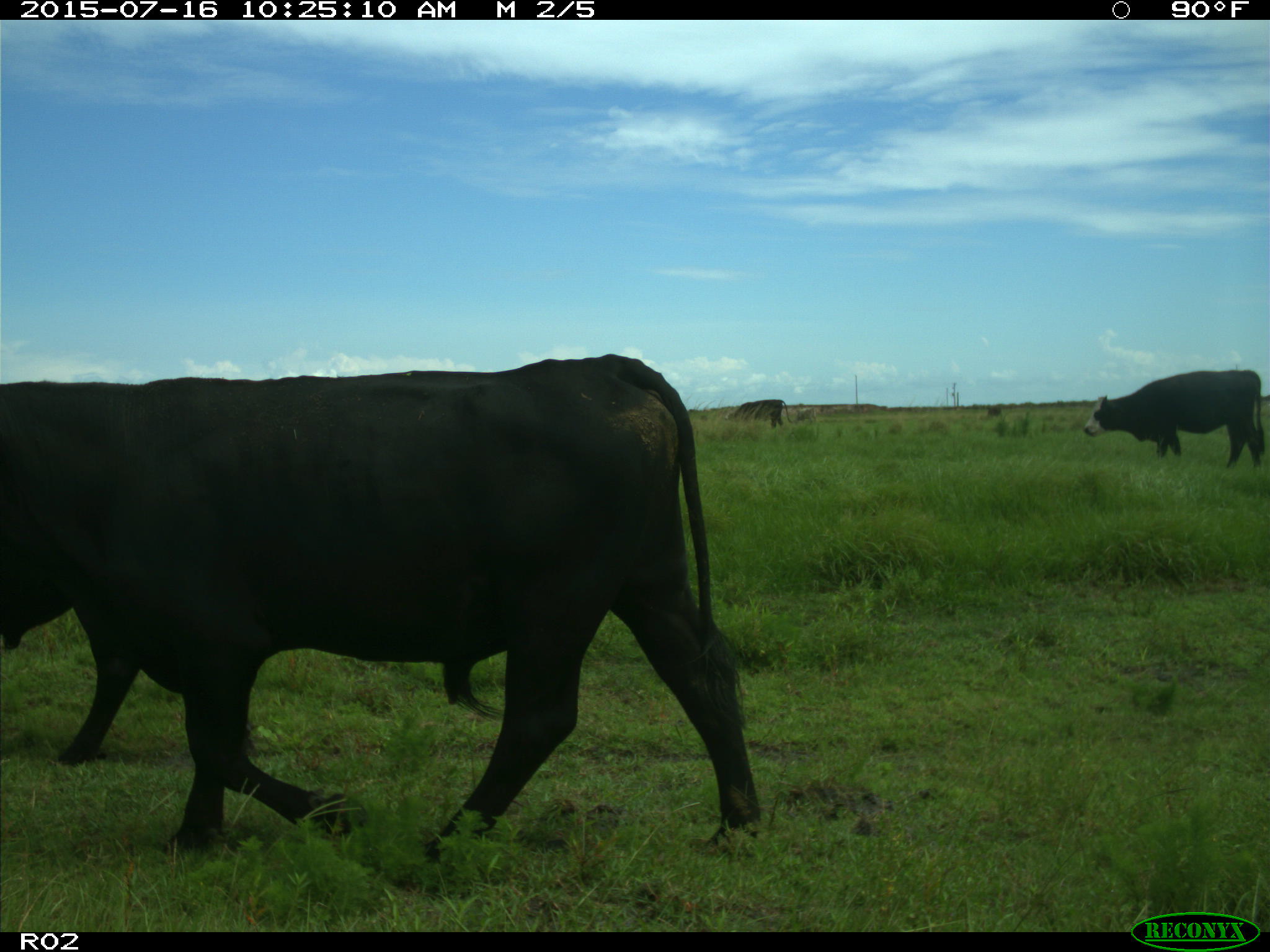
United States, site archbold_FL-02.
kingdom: Animalia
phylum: Chordata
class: Mammalia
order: Artiodactyla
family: Bovidae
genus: Bos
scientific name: Bos taurus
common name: domestic cow